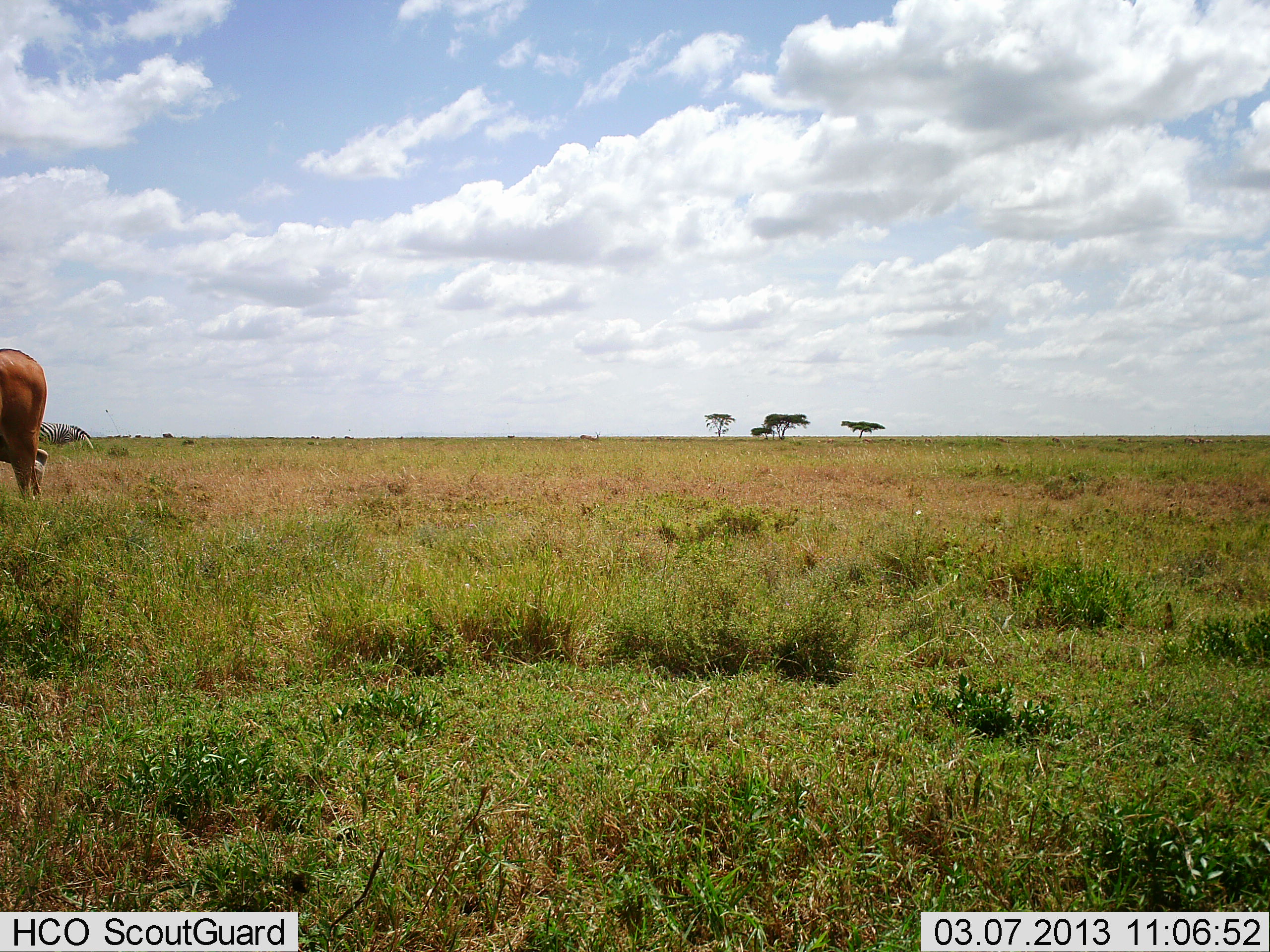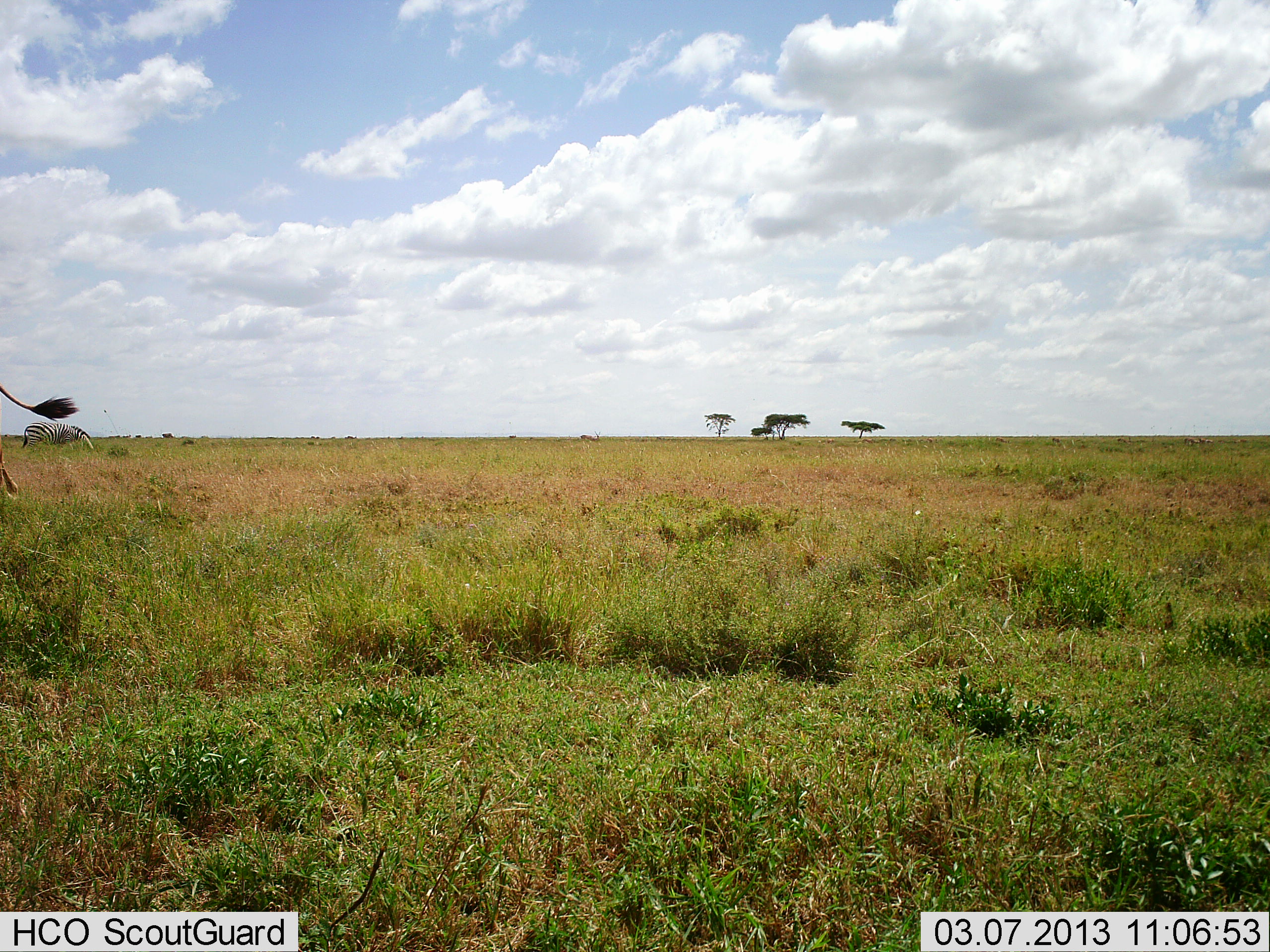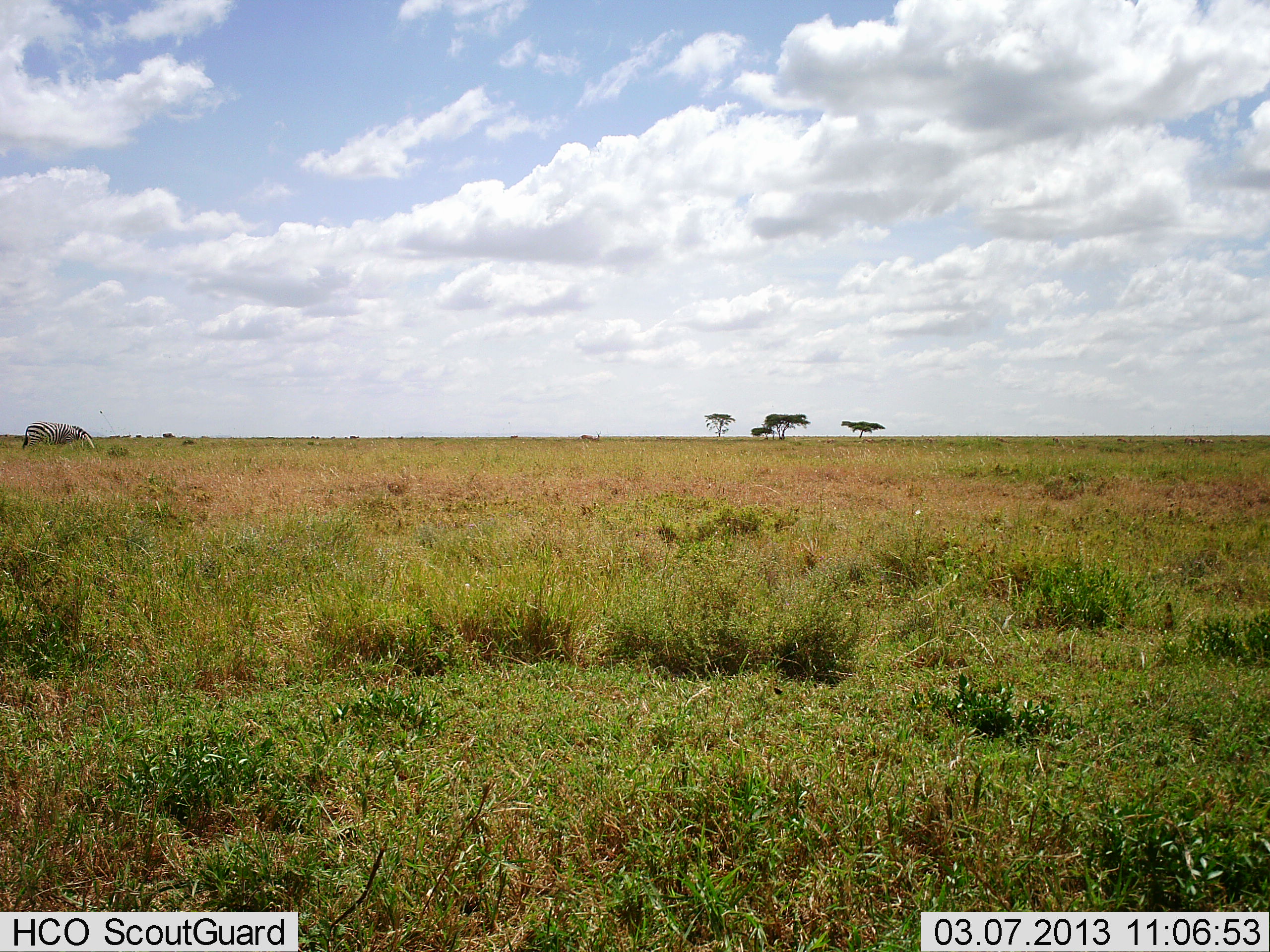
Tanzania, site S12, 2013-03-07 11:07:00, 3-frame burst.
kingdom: Animalia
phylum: Chordata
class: Mammalia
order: Artiodactyla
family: Bovidae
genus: Tragelaphus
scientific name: Tragelaphus oryx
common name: eland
Eland (Tragelaphus oryx), count 1. Behavior (volunteer vote fractions): standing 0%, resting 0%, moving 100%, interacting 0%. Young present (vote fraction): 0%. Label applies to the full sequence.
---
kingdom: Animalia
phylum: Chordata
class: Mammalia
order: Perissodactyla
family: Equidae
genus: Equus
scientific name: Equus quagga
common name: plains zebra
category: zebra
Zebra (plains zebra) (Equus quagga), count 1. Behavior (volunteer vote fractions): standing 35%, resting 0%, moving 0%, interacting 0%. Young present (vote fraction): 0%. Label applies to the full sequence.